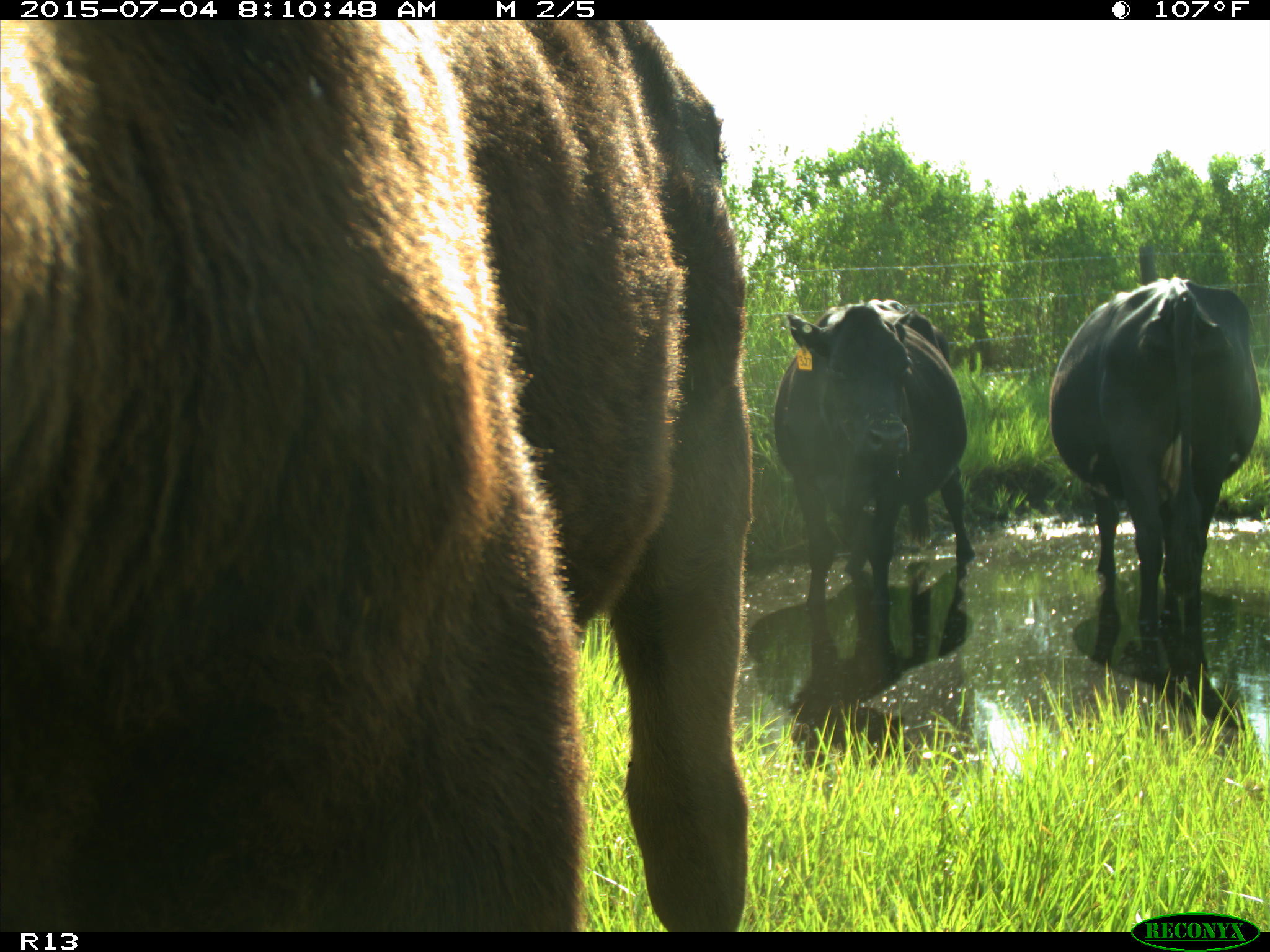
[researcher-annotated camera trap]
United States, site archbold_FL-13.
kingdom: Animalia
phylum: Chordata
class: Mammalia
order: Artiodactyla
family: Bovidae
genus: Bos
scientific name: Bos taurus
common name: domestic cow